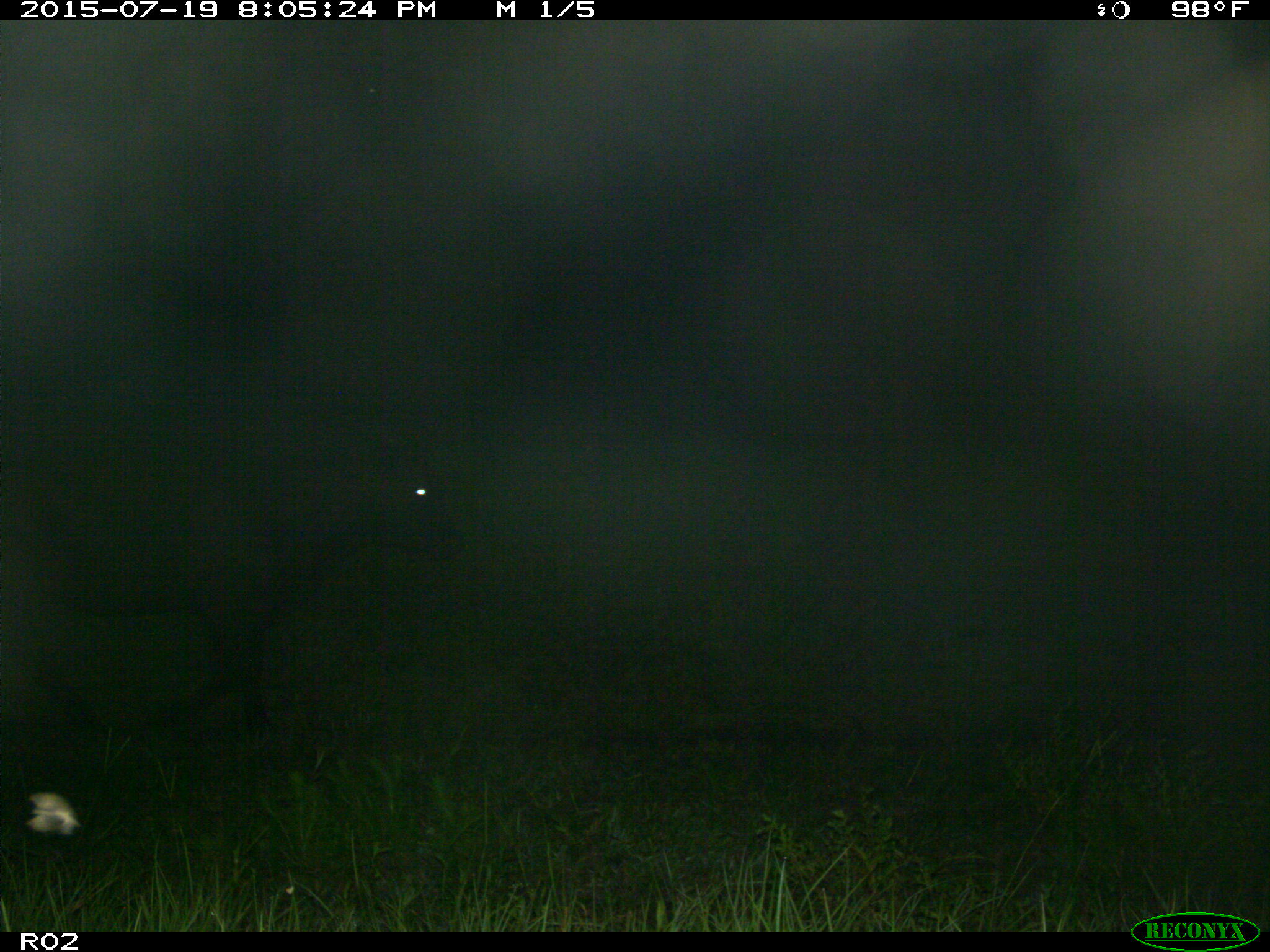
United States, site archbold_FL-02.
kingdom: Animalia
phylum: Chordata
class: Mammalia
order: Artiodactyla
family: Bovidae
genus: Bos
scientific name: Bos taurus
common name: domestic cow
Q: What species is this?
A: Bos taurus (domestic cow).